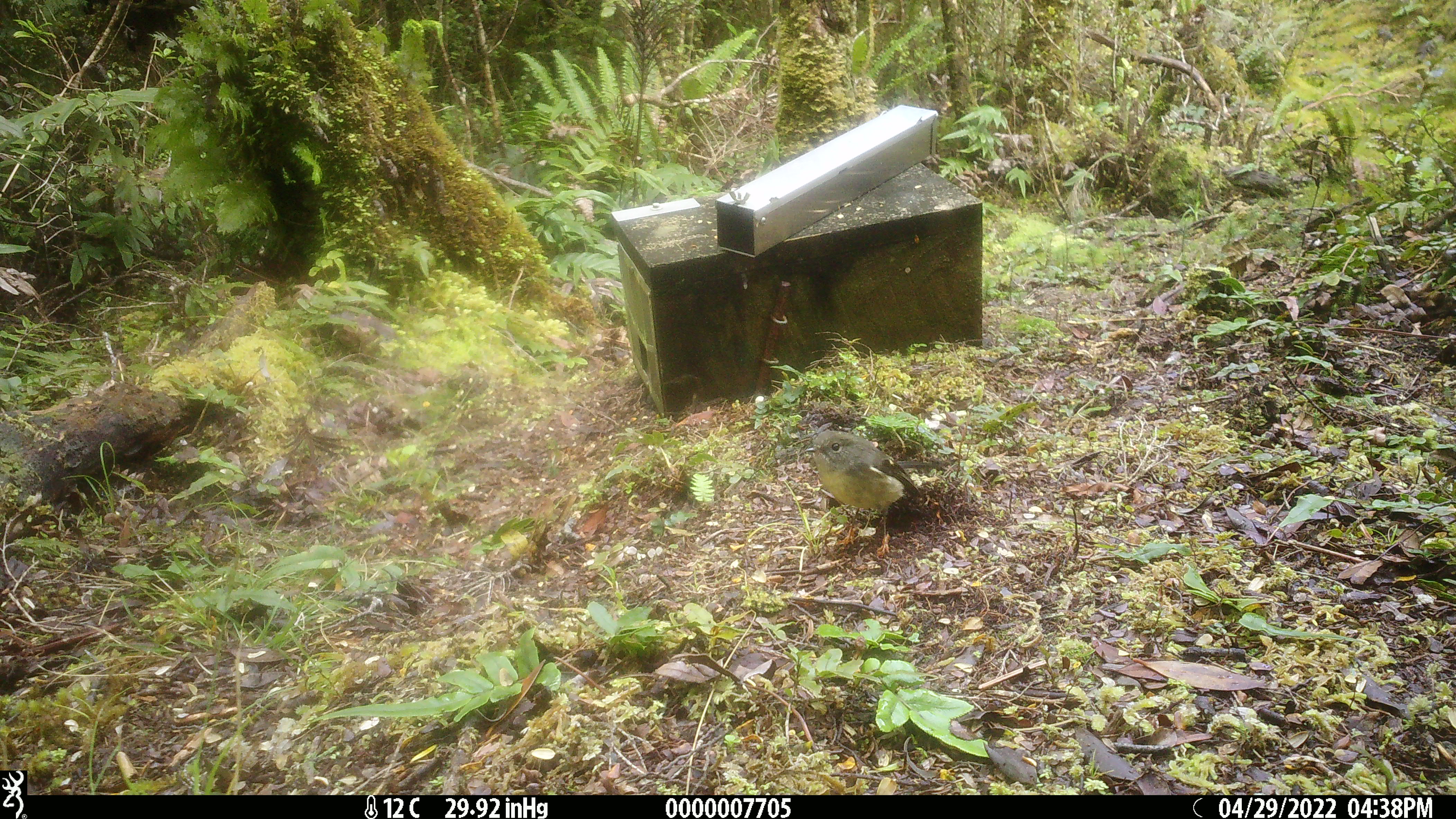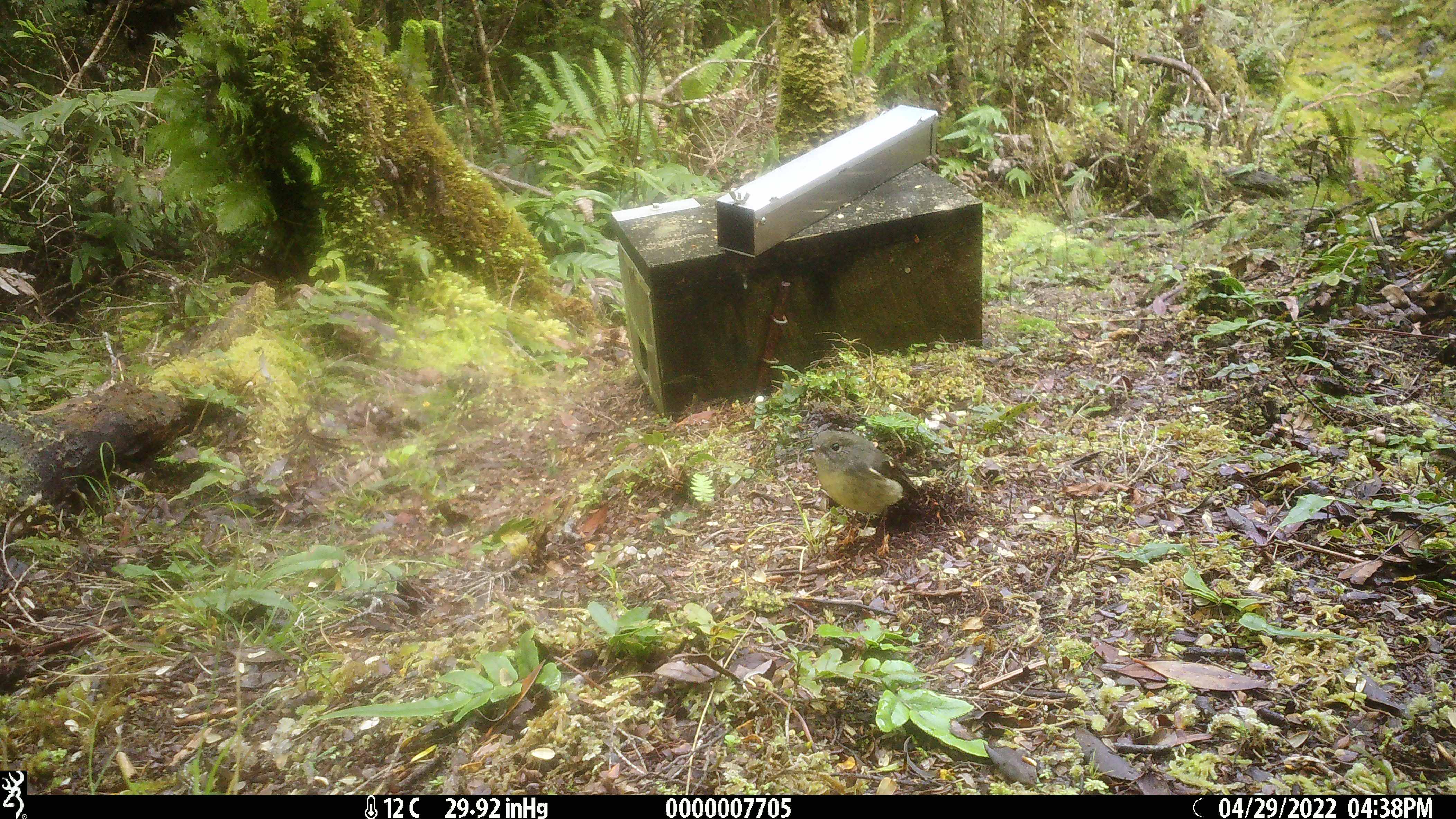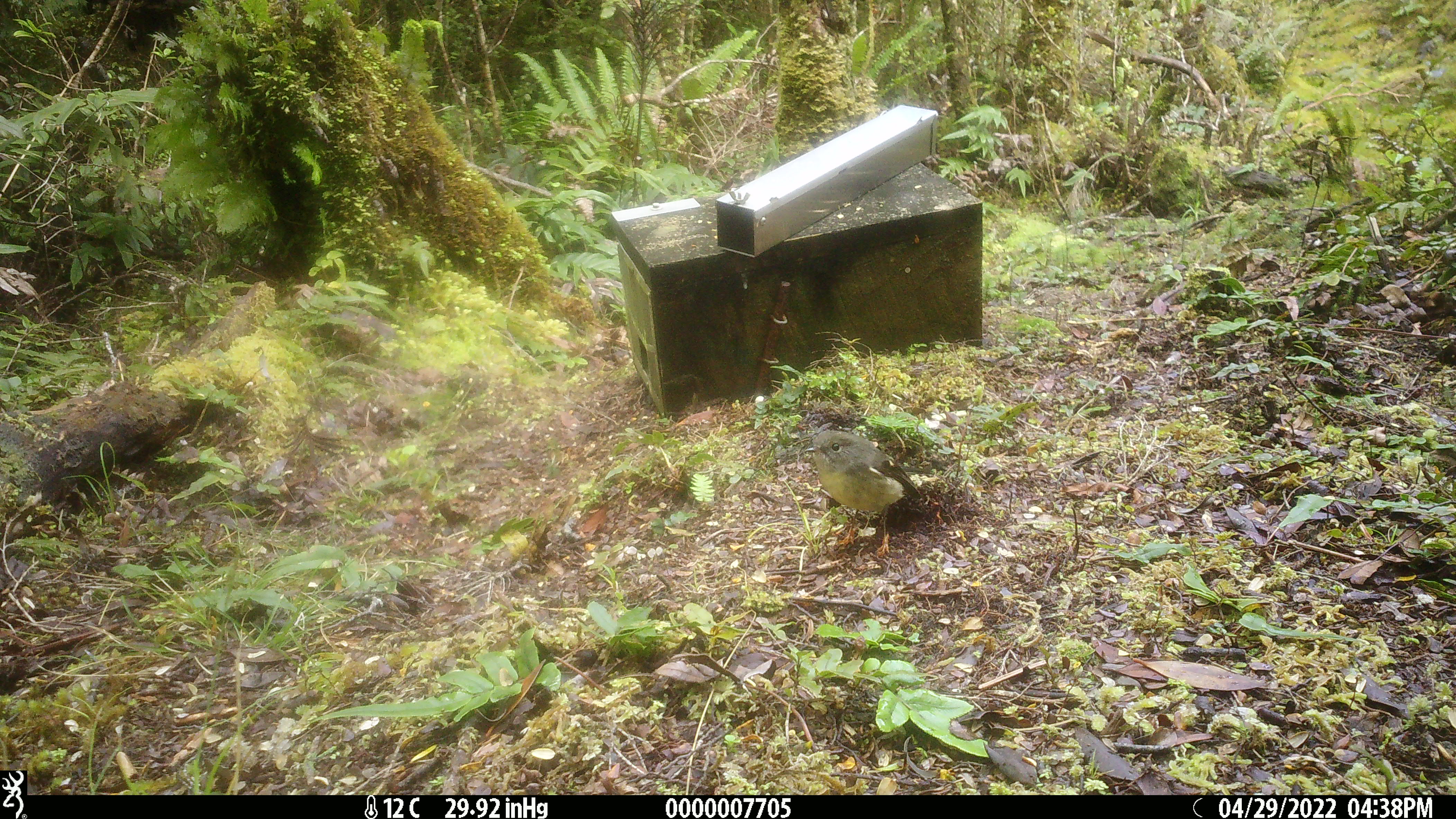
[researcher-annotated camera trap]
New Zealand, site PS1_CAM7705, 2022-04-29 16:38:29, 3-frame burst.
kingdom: Animalia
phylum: Chordata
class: Aves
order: Passeriformes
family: Petroicidae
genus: Petroica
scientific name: Petroica macrocephala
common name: tomtit